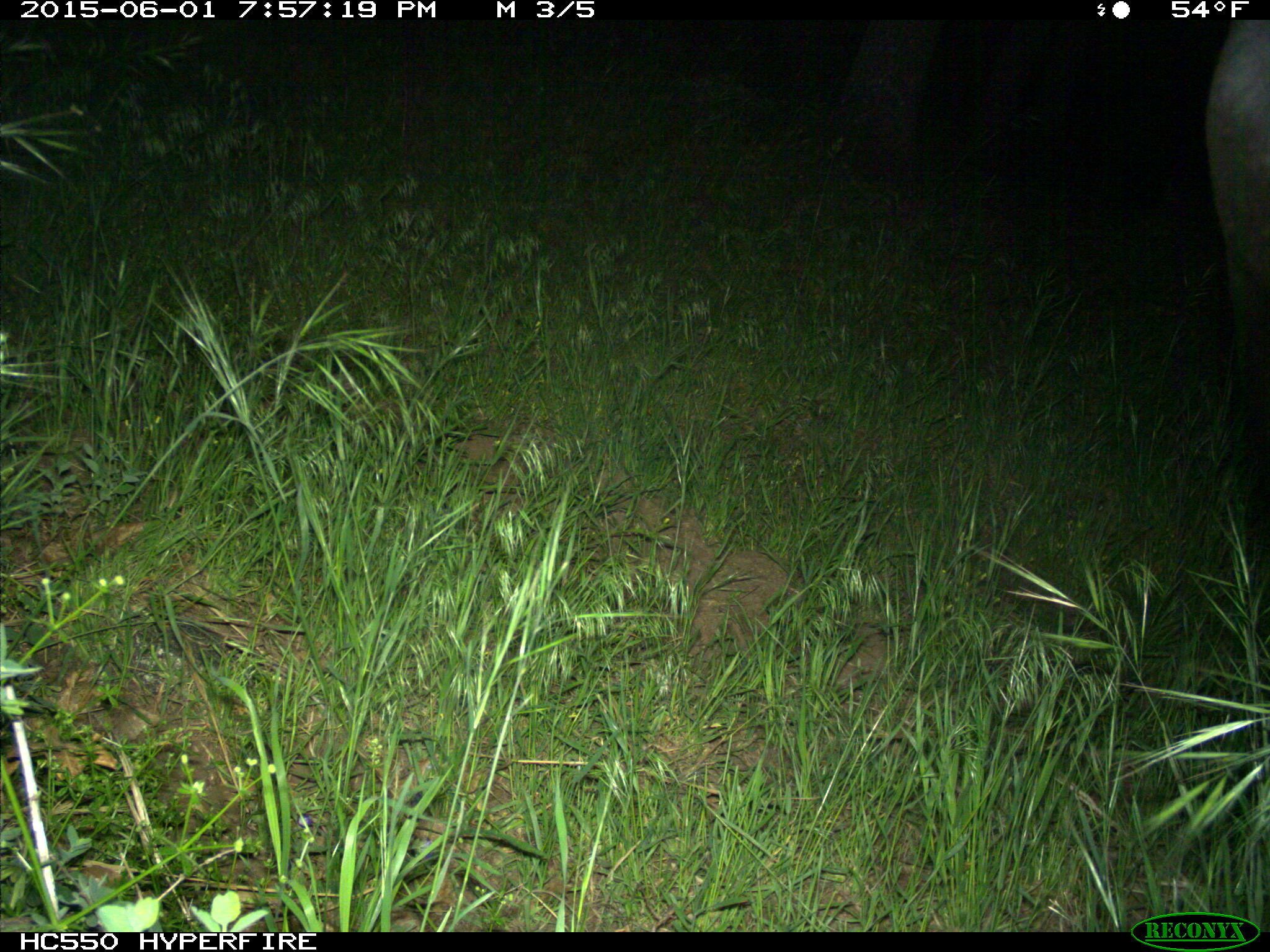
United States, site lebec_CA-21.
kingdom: Animalia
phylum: Chordata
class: Mammalia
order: Artiodactyla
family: Bovidae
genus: Bos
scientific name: Bos taurus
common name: domestic cow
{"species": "Bos taurus (domestic cow)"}